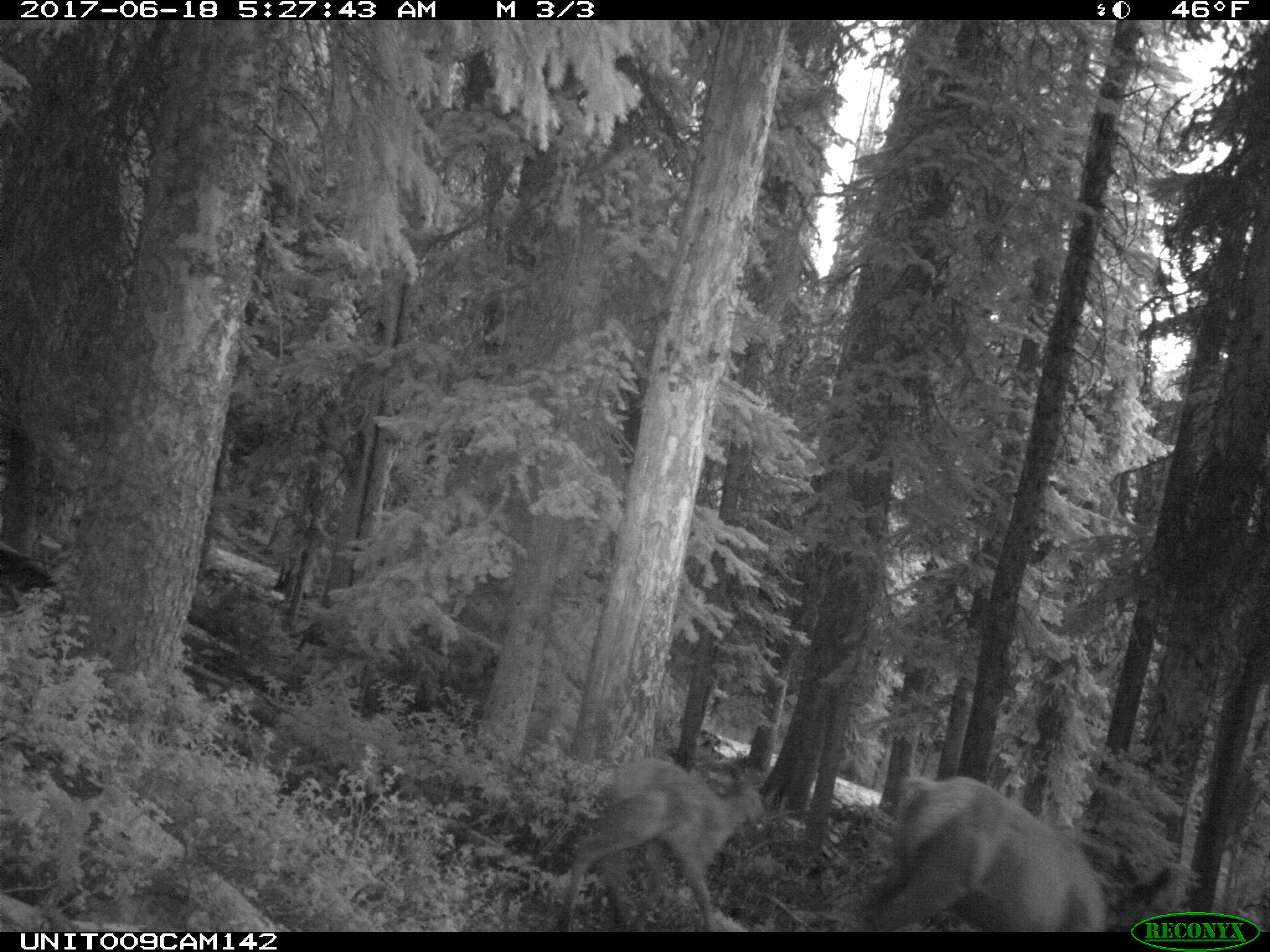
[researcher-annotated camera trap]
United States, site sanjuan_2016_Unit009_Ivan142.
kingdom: Animalia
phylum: Chordata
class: Mammalia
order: Artiodactyla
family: Cervidae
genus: Cervus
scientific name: Cervus elaphus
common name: red deer